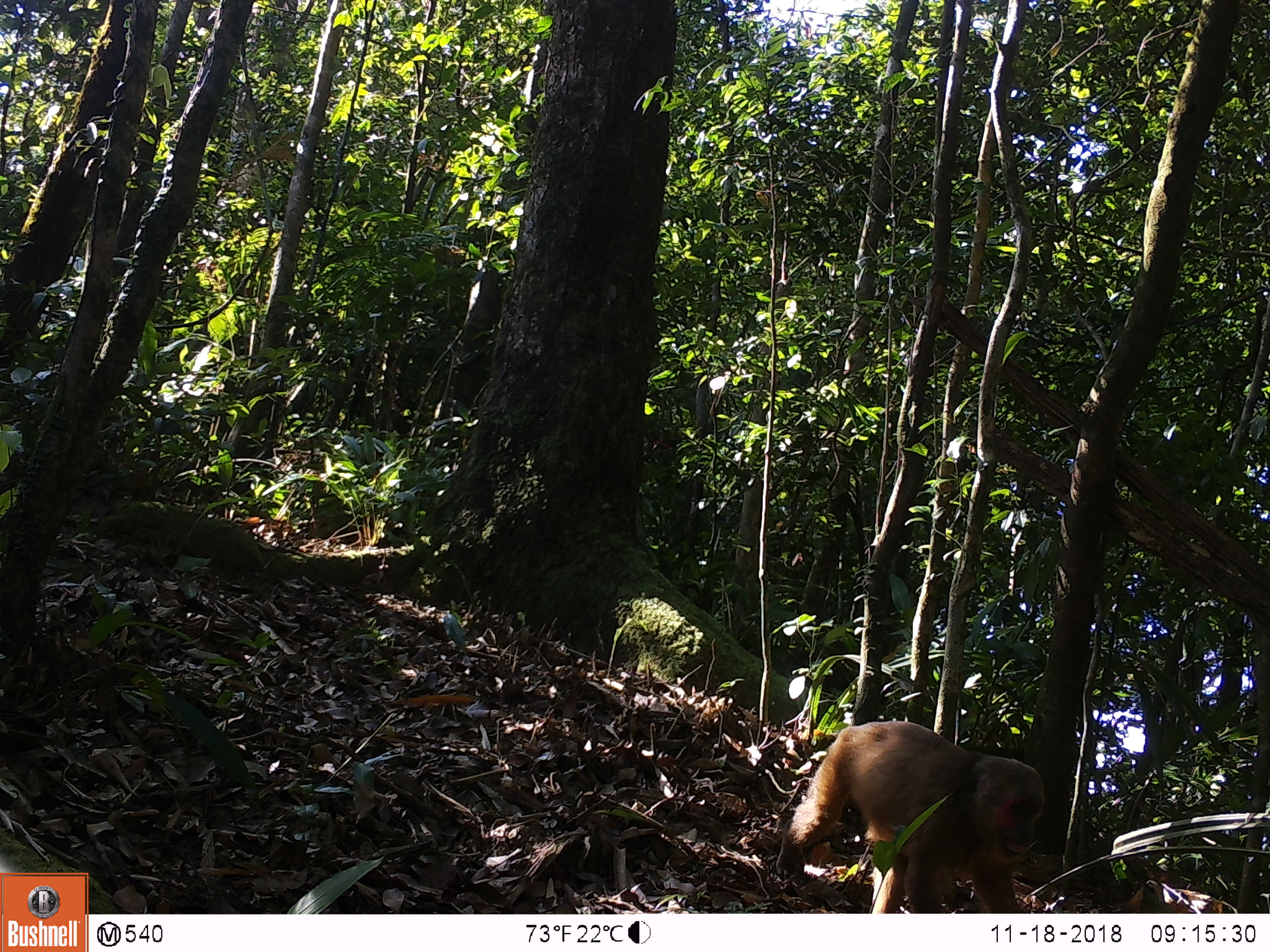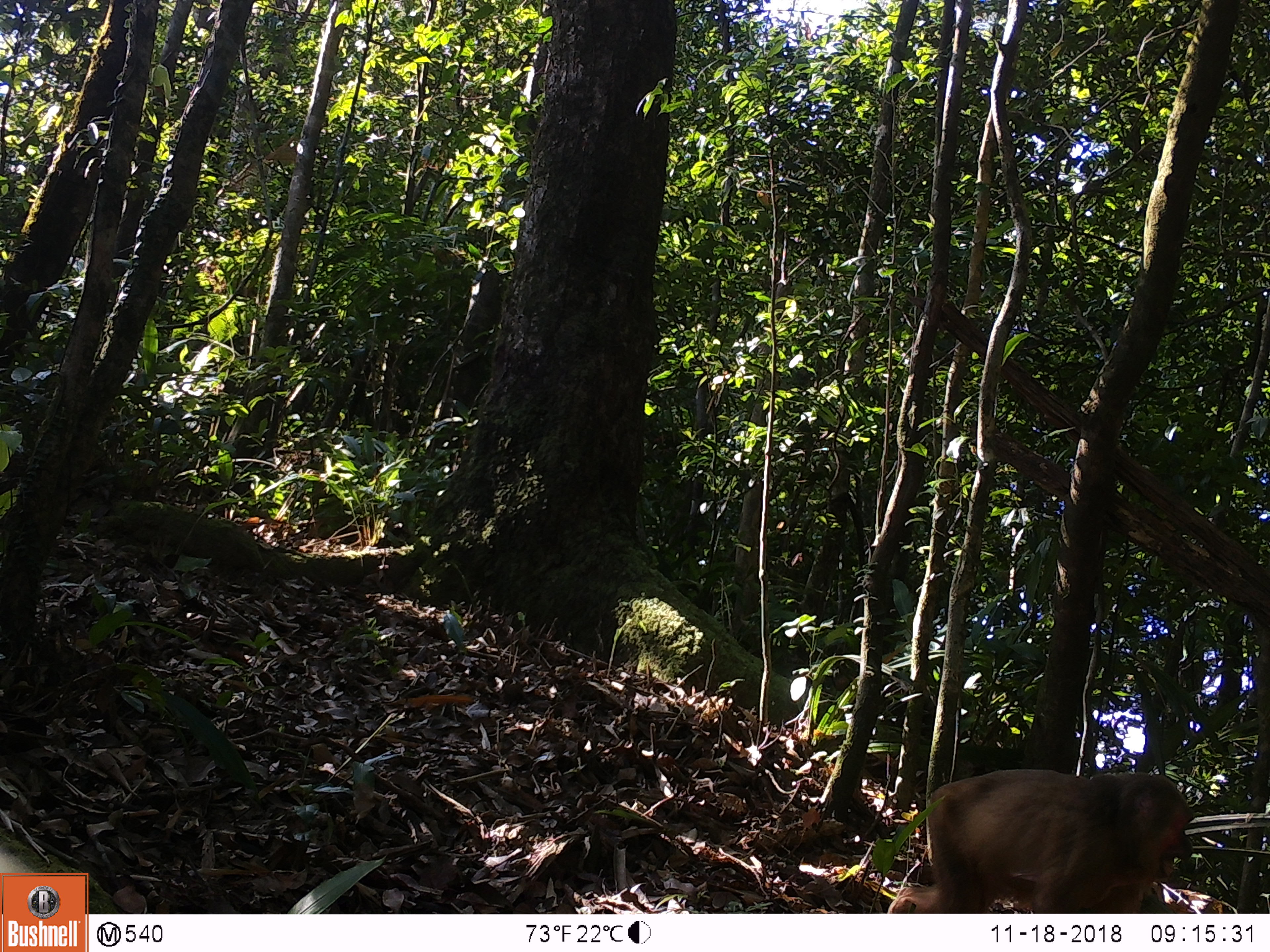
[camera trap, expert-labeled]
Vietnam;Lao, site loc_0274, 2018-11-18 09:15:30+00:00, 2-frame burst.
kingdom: Animalia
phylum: Chordata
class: Mammalia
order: Primates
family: Cercopithecidae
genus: Macaca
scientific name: Macaca arctoides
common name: stump-tailed macaque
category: stump tailed macaque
Stump tailed macaque (stump-tailed macaque) (Macaca arctoides). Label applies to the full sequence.